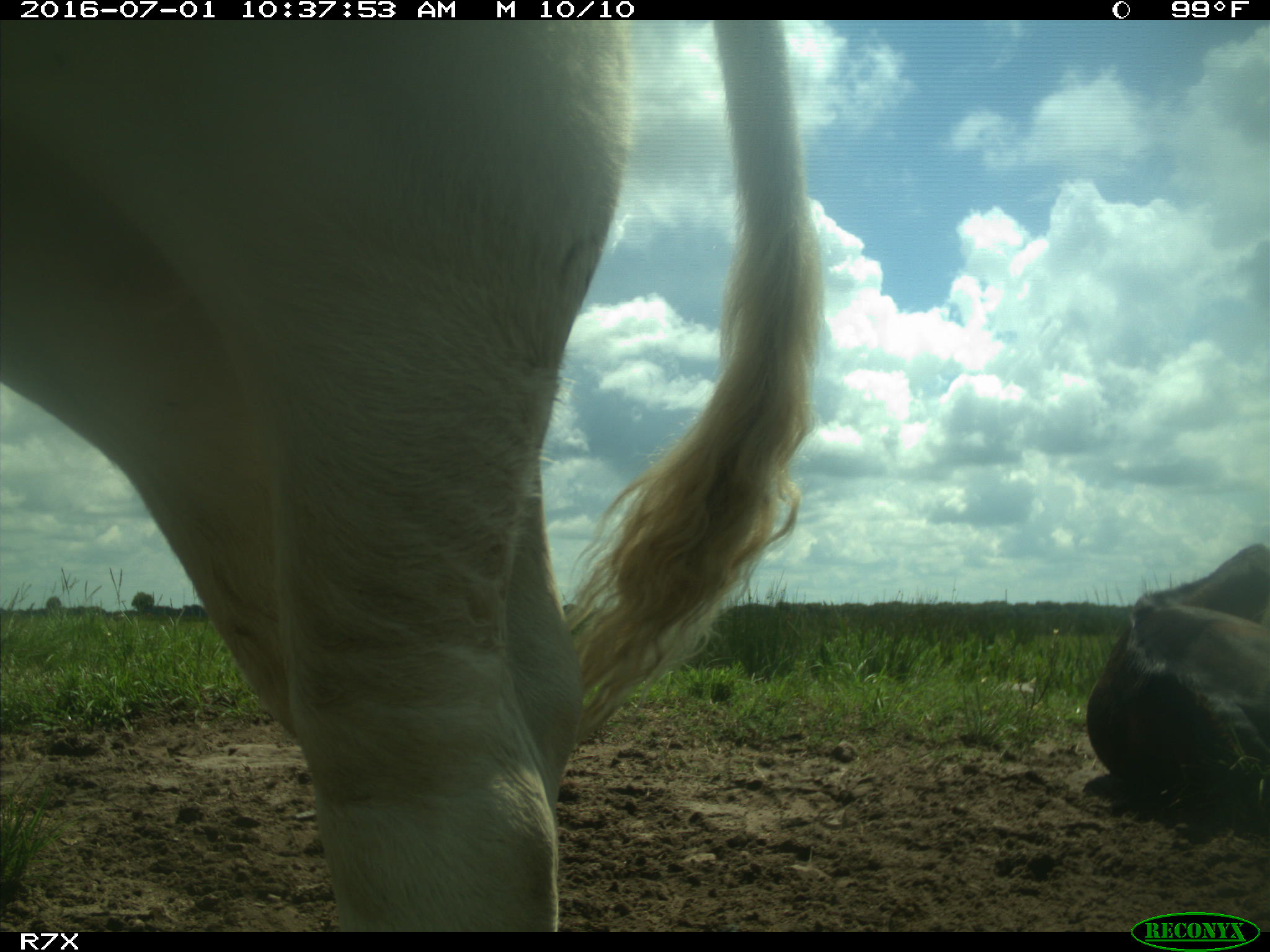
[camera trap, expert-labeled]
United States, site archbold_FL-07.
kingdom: Animalia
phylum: Chordata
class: Mammalia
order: Artiodactyla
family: Bovidae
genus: Bos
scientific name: Bos taurus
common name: domestic cow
Bos taurus (domestic cow).